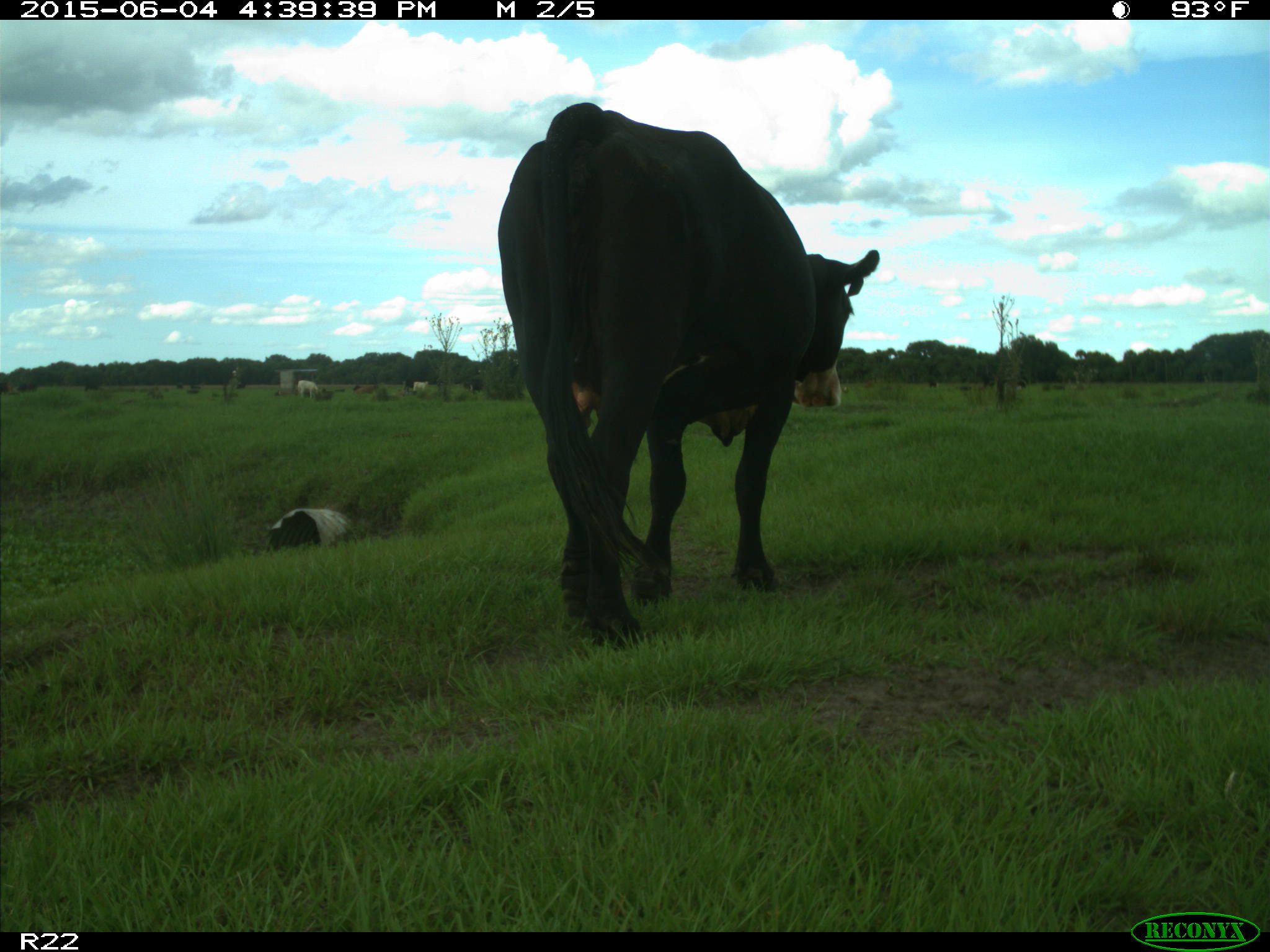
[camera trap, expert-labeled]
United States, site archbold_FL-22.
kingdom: Animalia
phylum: Chordata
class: Mammalia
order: Artiodactyla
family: Bovidae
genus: Bos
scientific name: Bos taurus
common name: domestic cow